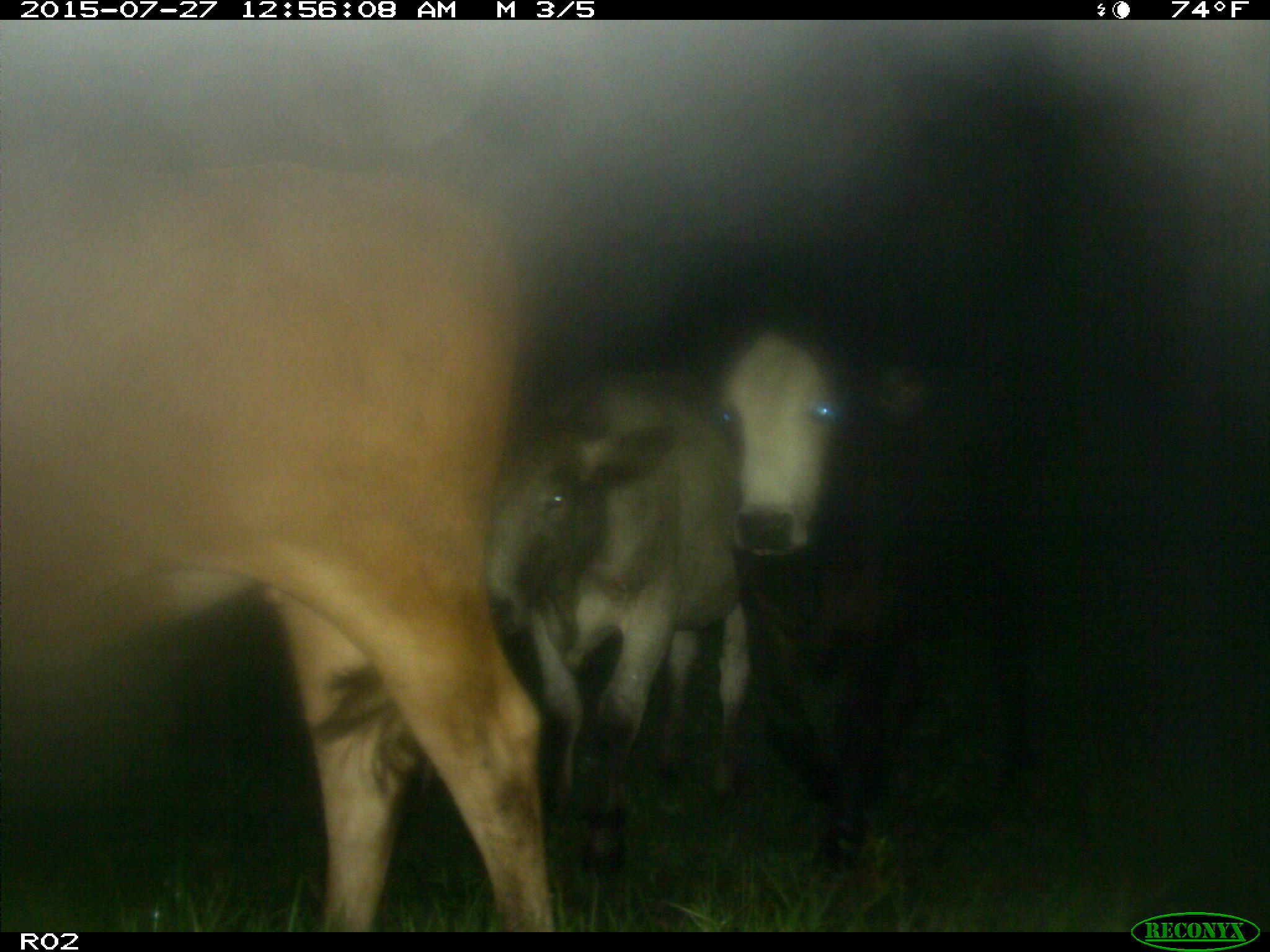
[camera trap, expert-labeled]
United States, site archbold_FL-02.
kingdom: Animalia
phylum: Chordata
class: Mammalia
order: Artiodactyla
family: Bovidae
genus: Bos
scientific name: Bos taurus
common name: domestic cow